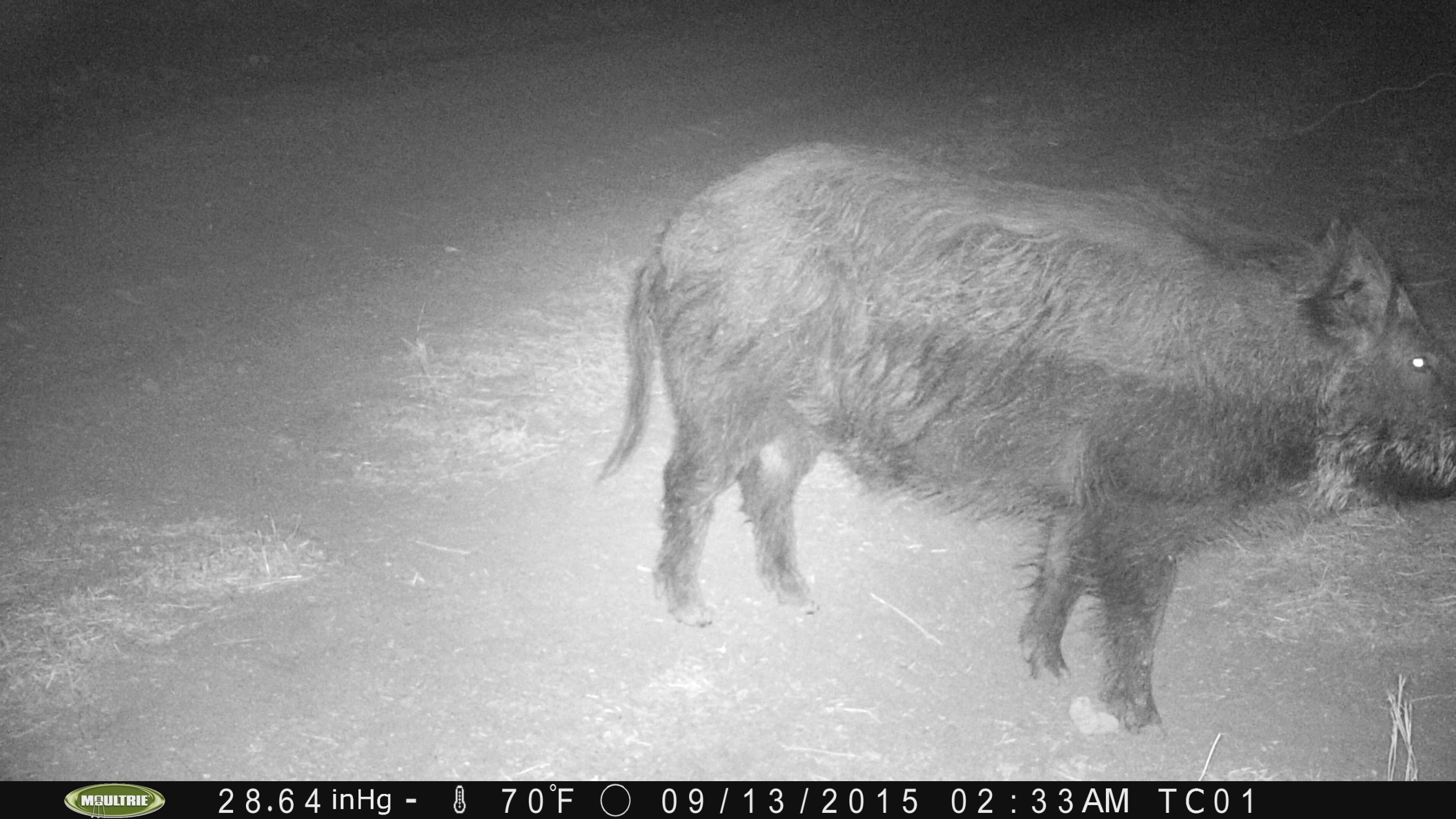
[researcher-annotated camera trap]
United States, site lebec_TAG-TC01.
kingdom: Animalia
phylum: Chordata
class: Mammalia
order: Artiodactyla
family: Suidae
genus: Sus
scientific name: Sus scrofa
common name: wild boar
Sus scrofa (wild boar).